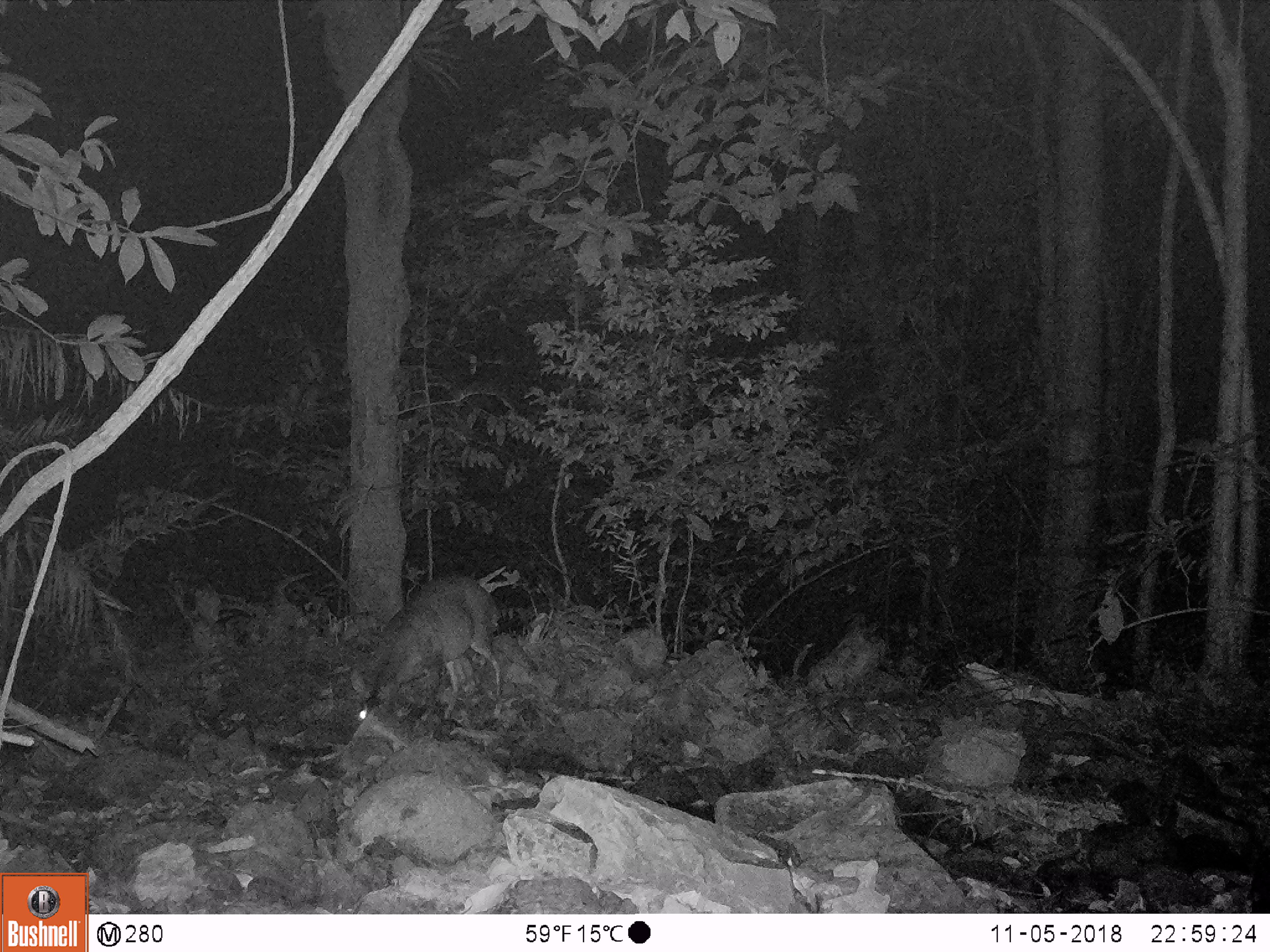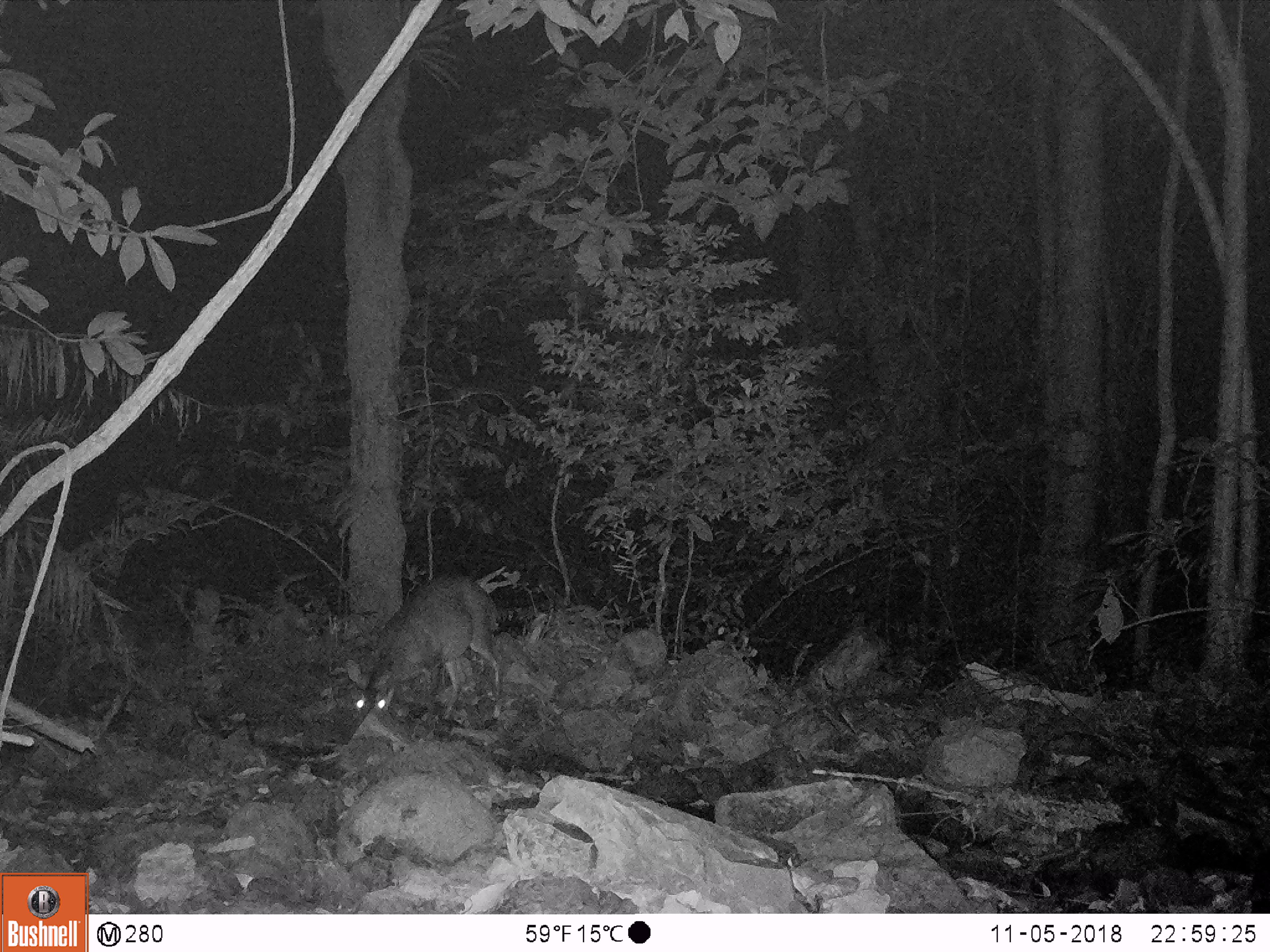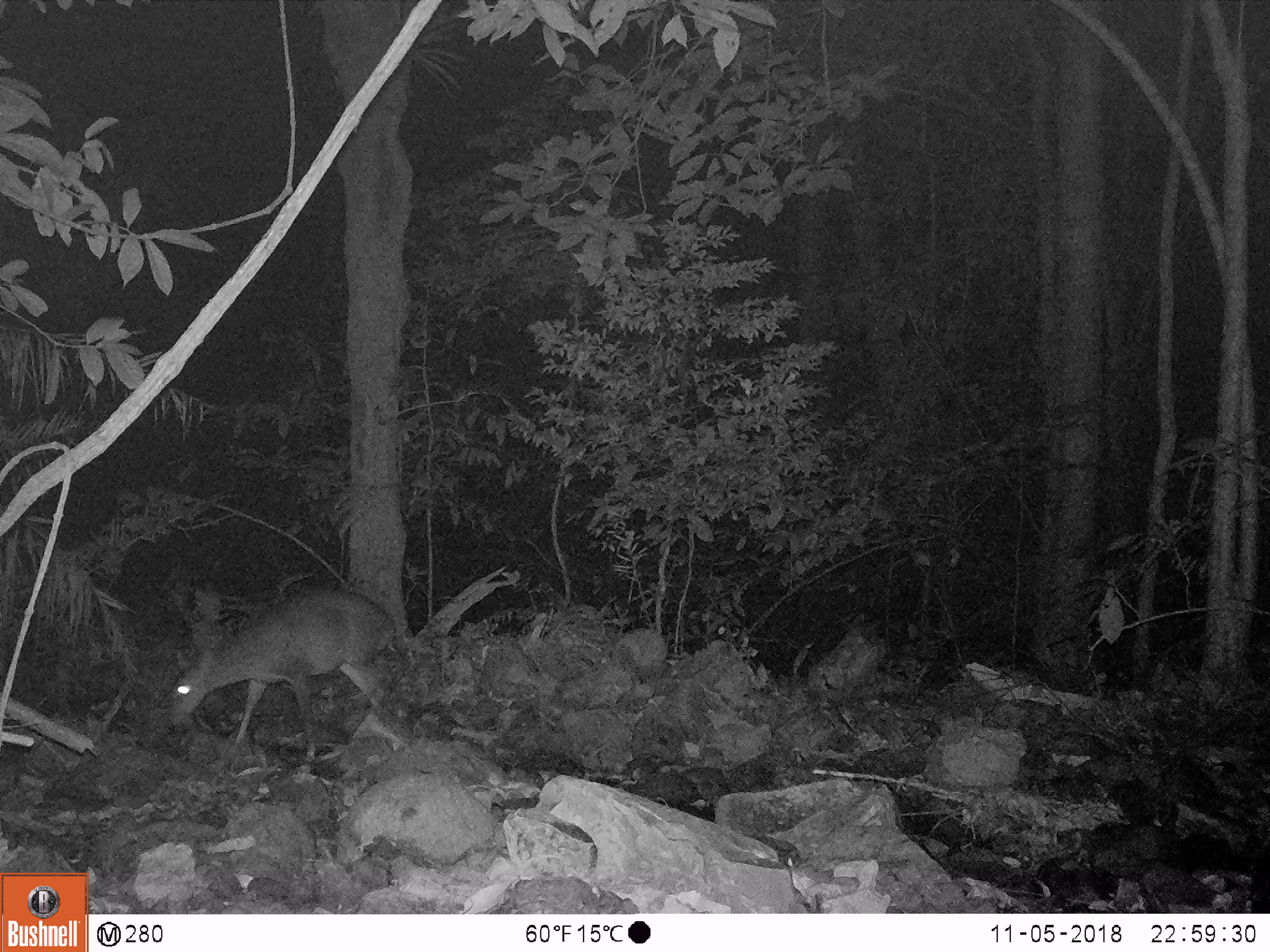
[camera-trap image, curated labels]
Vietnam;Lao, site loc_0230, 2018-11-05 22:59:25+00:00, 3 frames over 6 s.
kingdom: Animalia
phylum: Chordata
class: Mammalia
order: Artiodactyla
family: Cervidae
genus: Muntiacus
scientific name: Muntiacus vuquangensis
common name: large-antlered muntjac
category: large antlered muntjac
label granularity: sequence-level